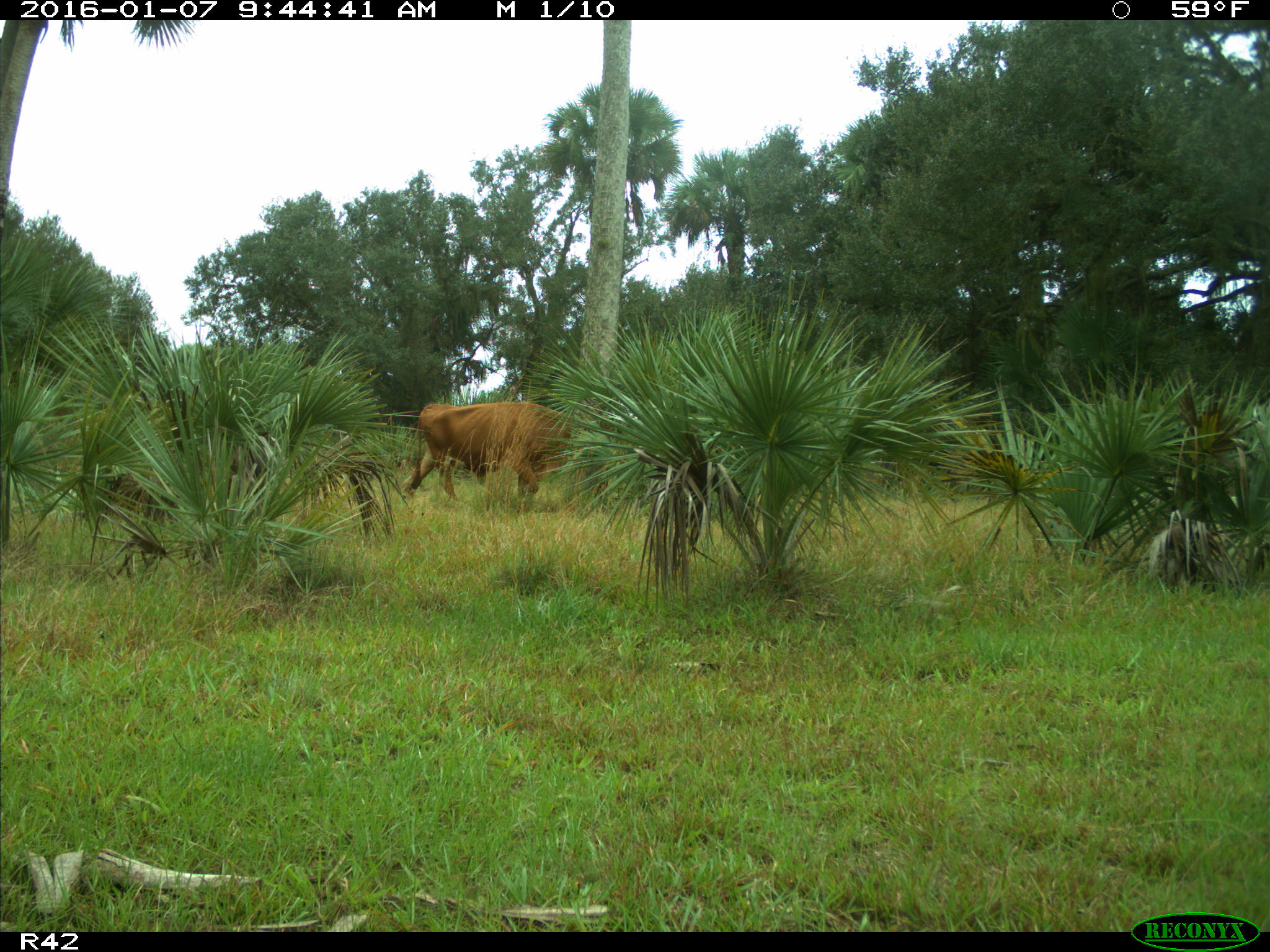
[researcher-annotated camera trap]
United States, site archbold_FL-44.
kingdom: Animalia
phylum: Chordata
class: Mammalia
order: Artiodactyla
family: Bovidae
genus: Bos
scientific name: Bos taurus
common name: domestic cow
Bos taurus (domestic cow).